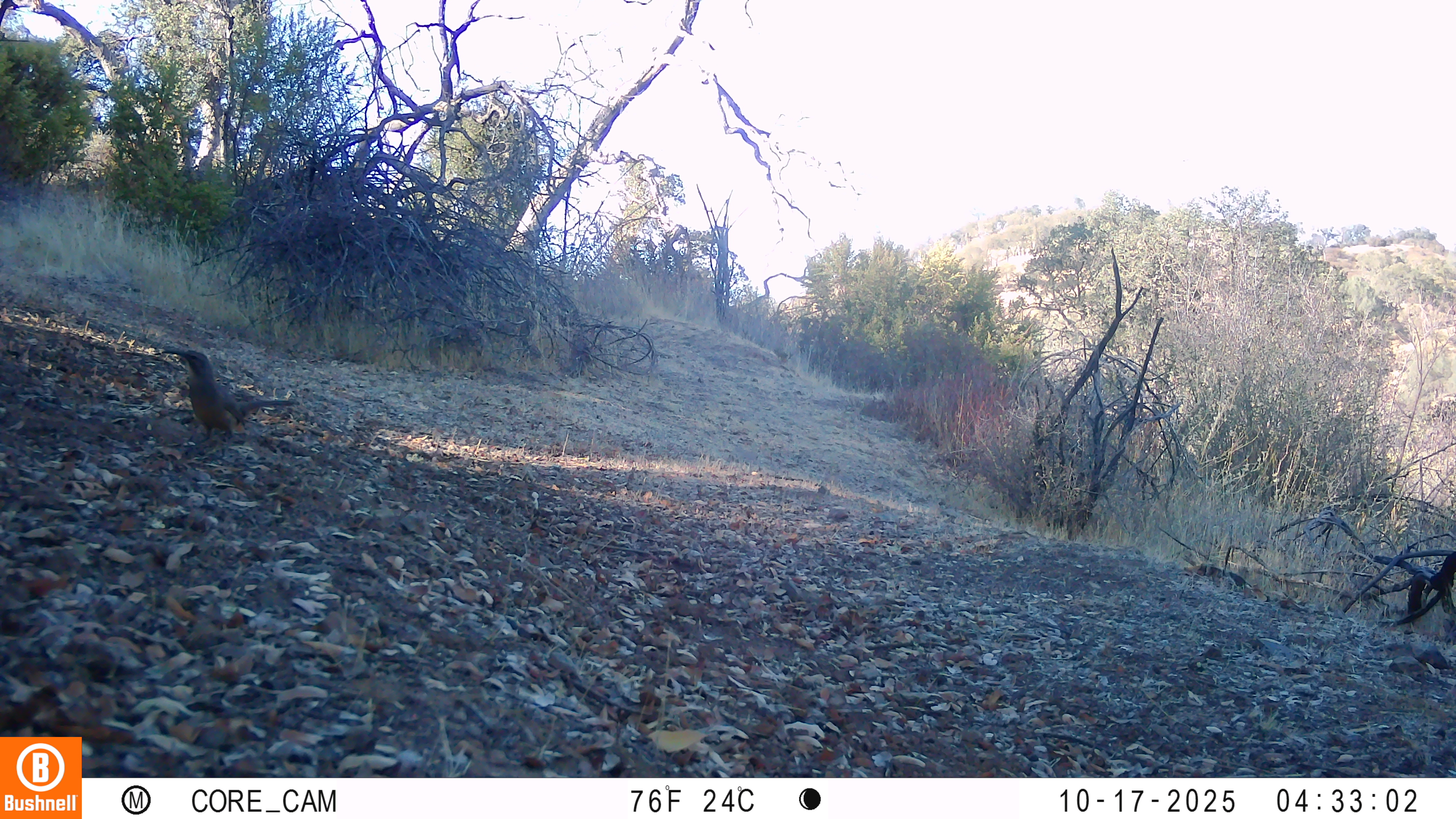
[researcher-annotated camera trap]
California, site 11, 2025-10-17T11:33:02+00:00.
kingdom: Animalia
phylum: Chordata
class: Aves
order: Galliformes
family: Odontophoridae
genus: Callipepla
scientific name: Callipepla californica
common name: california quail